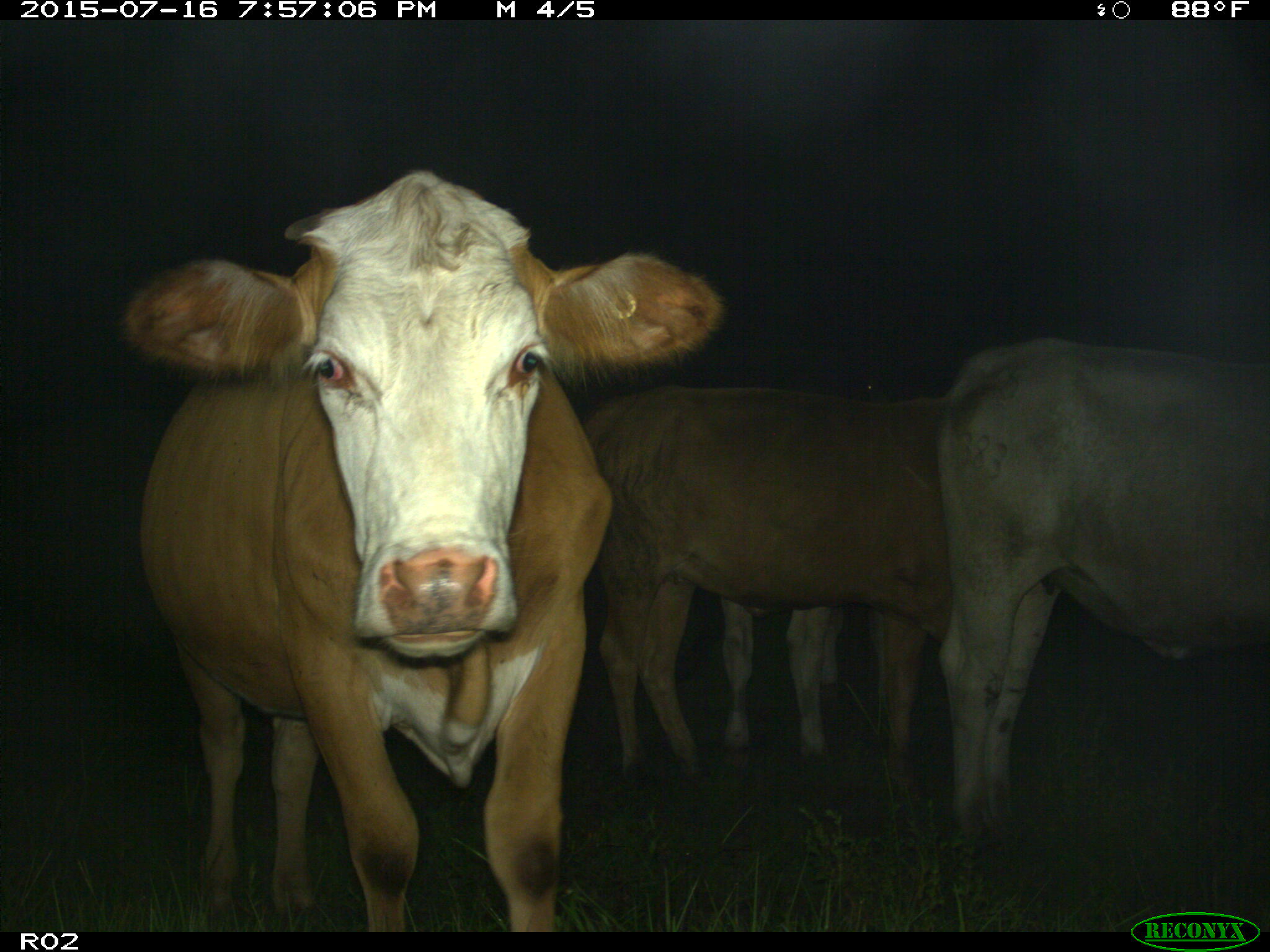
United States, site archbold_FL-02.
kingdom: Animalia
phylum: Chordata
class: Mammalia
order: Artiodactyla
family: Bovidae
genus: Bos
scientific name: Bos taurus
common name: domestic cow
Bos taurus (domestic cow).